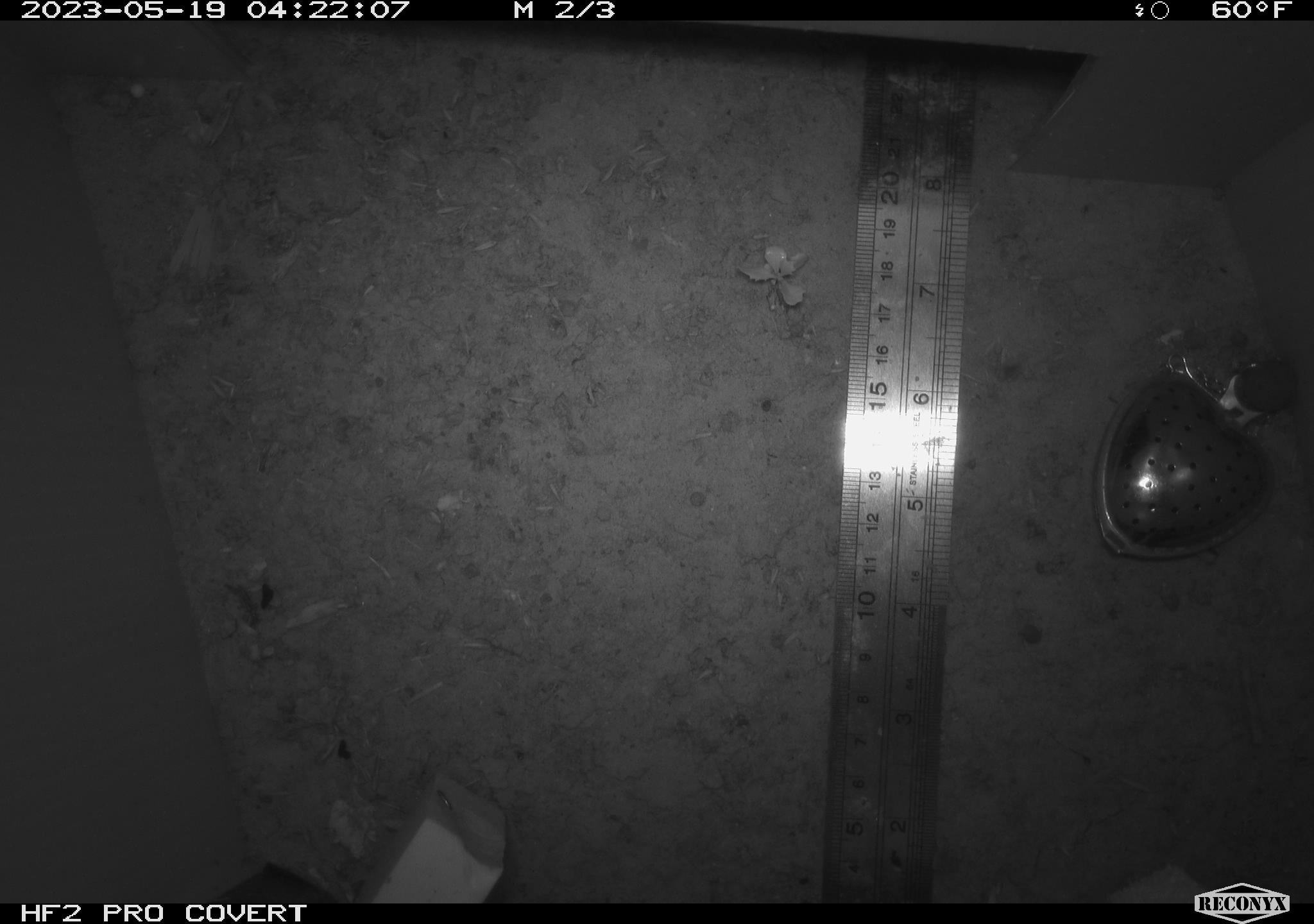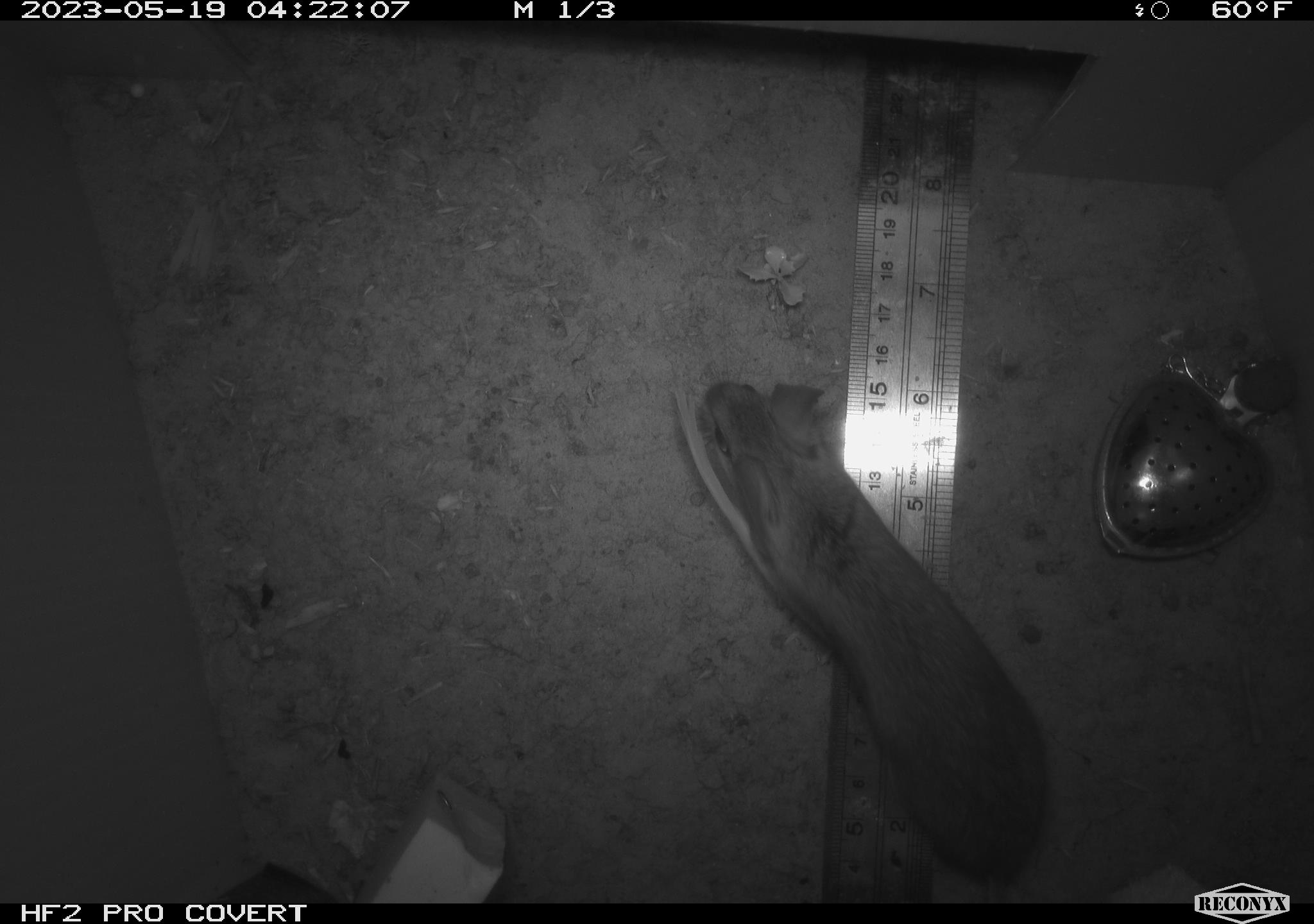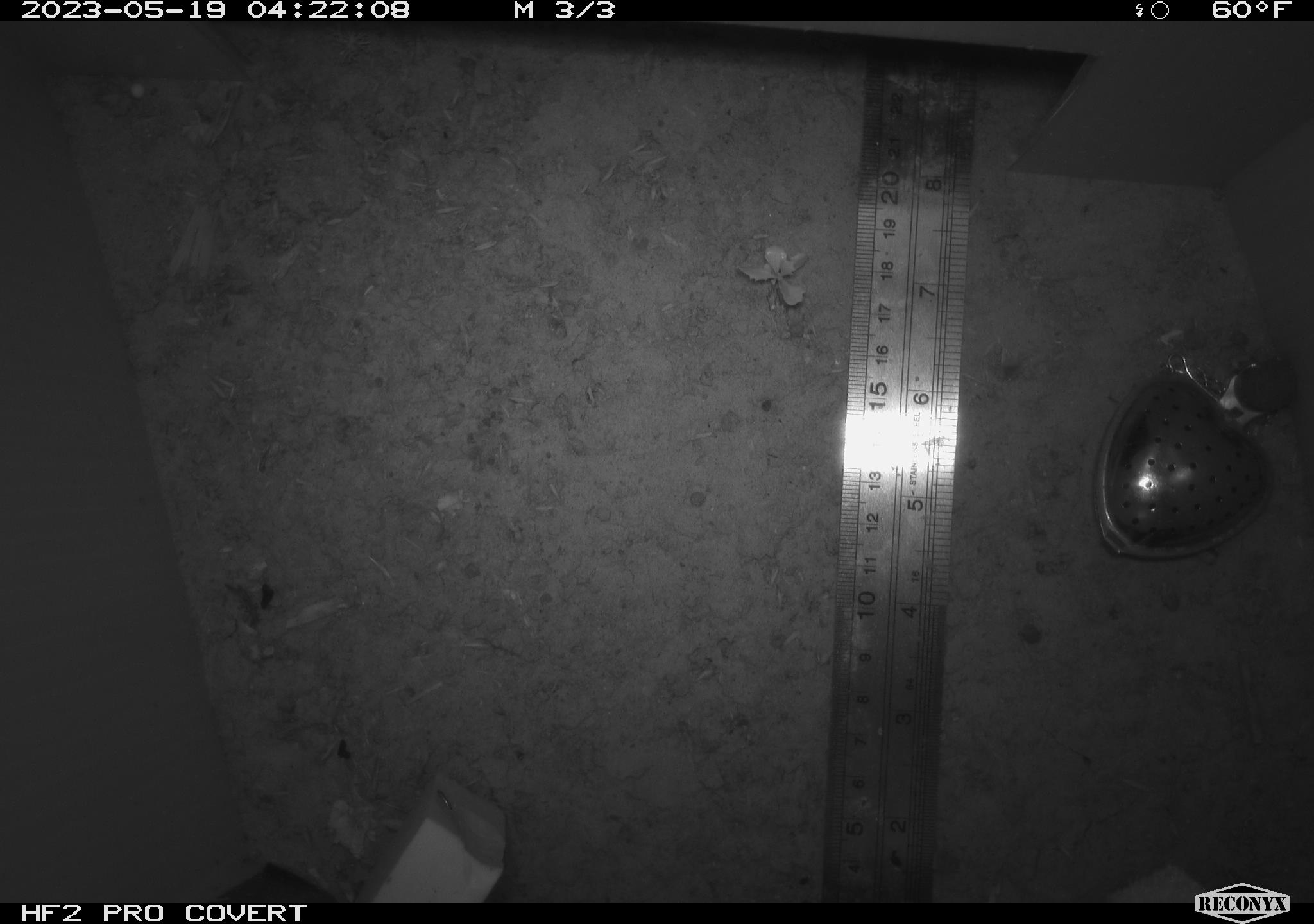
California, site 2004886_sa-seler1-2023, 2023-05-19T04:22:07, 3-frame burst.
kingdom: Animalia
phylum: Chordata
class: Mammalia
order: Rodentia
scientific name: Rodentia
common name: mouse species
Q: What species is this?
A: Mouse species (Rodentia).